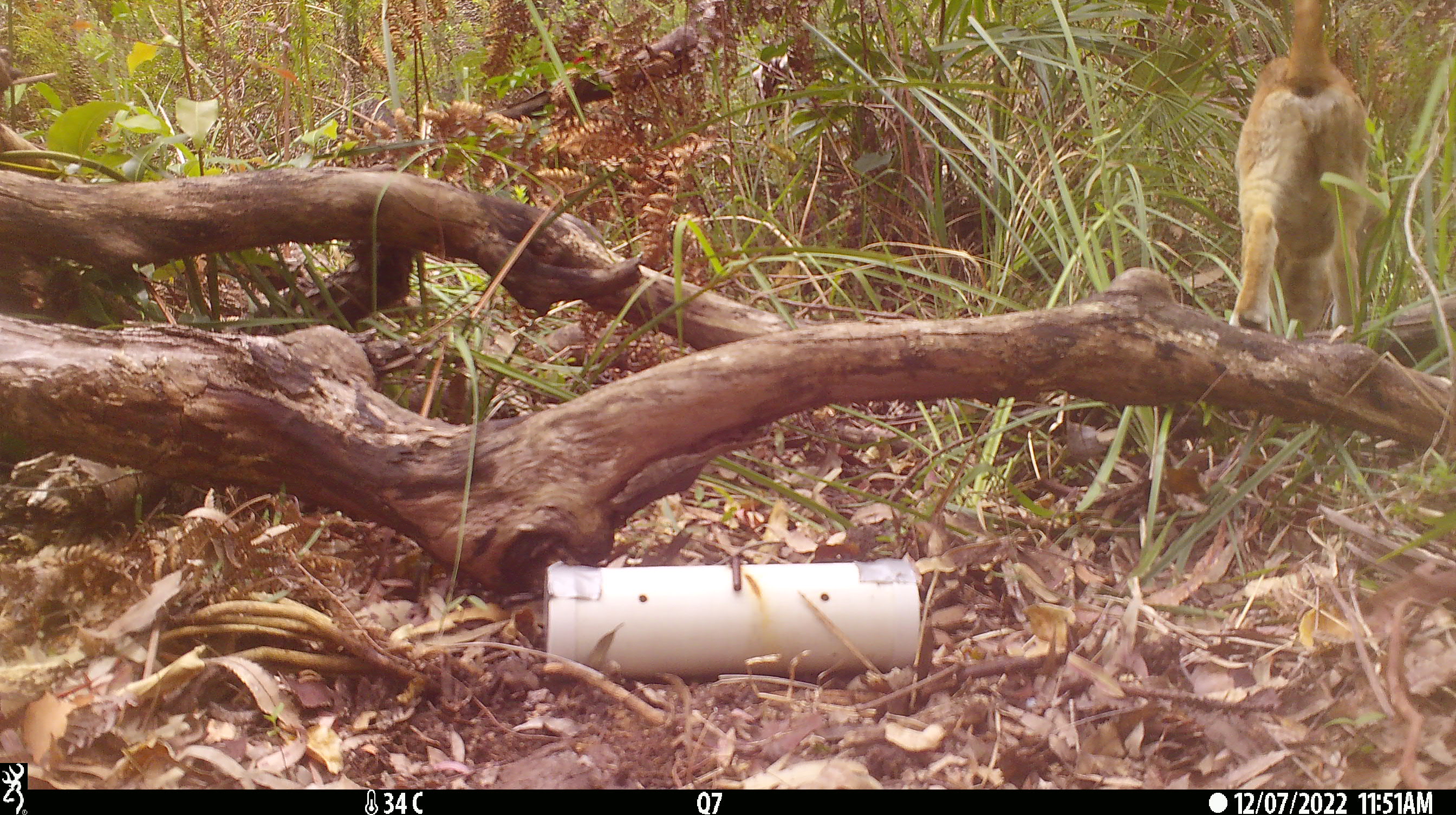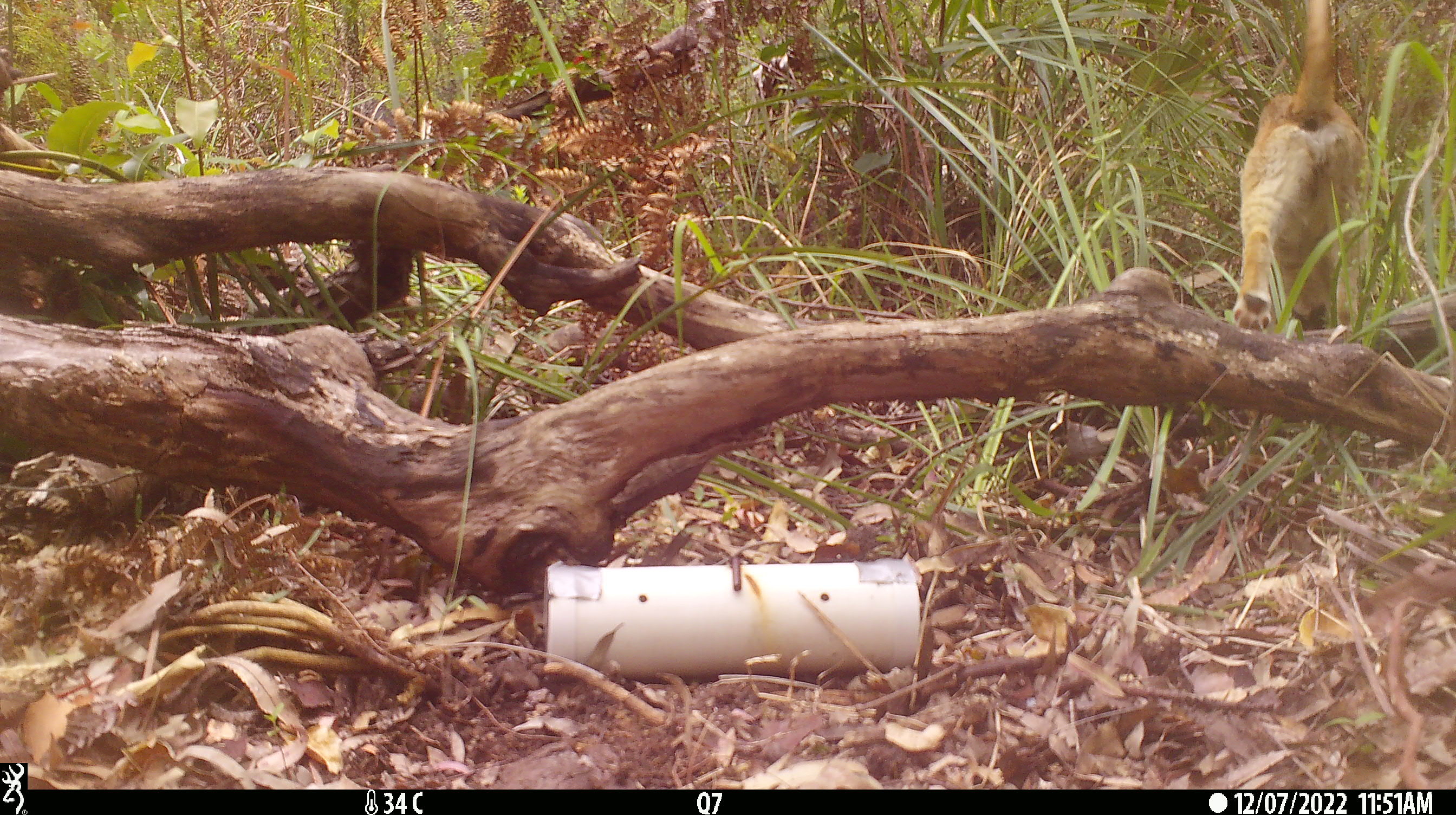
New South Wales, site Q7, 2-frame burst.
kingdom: Animalia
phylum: Chordata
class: Mammalia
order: Carnivora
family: Canidae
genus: Canis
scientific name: Canis familiaris dingo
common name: dingo